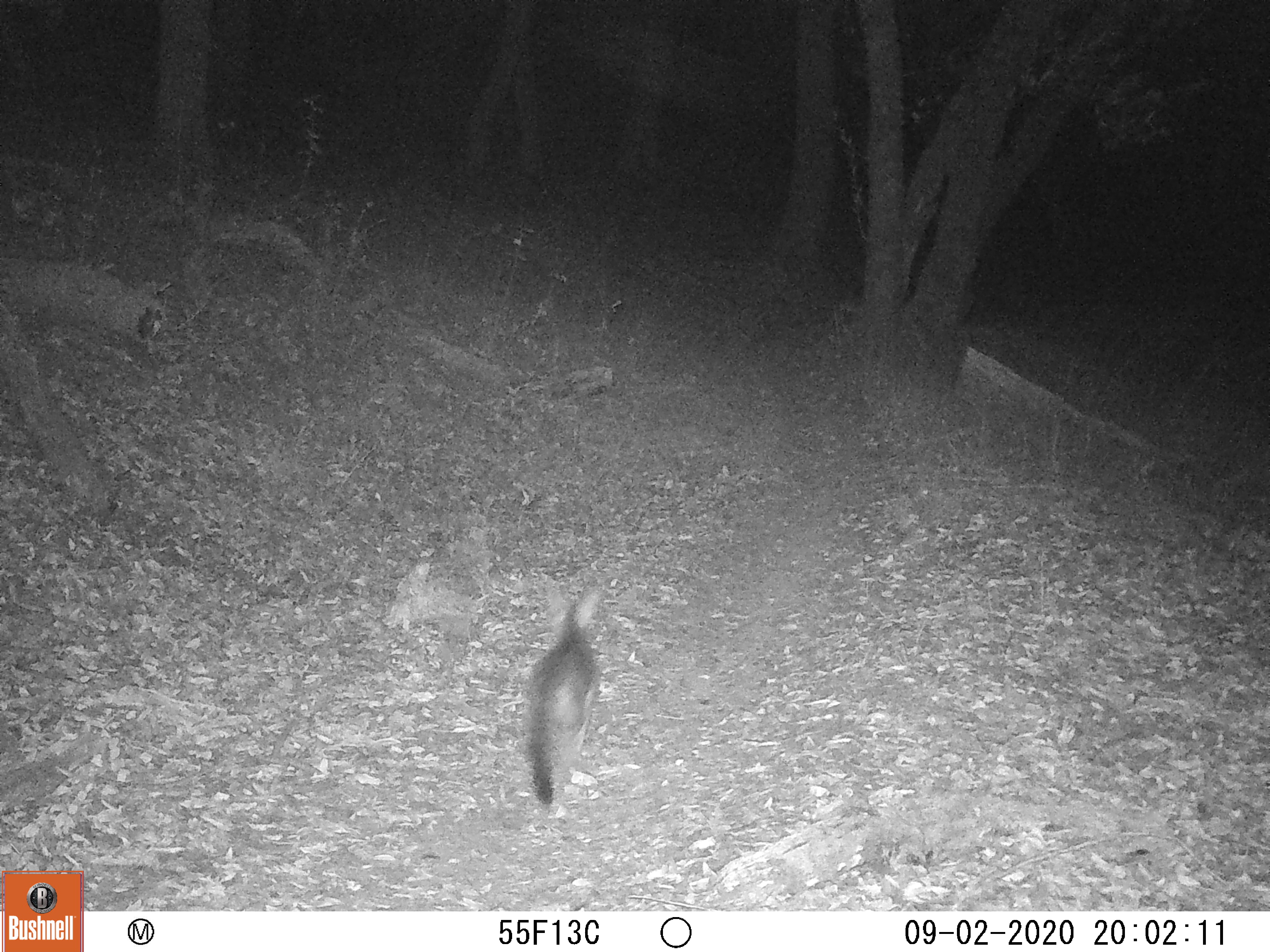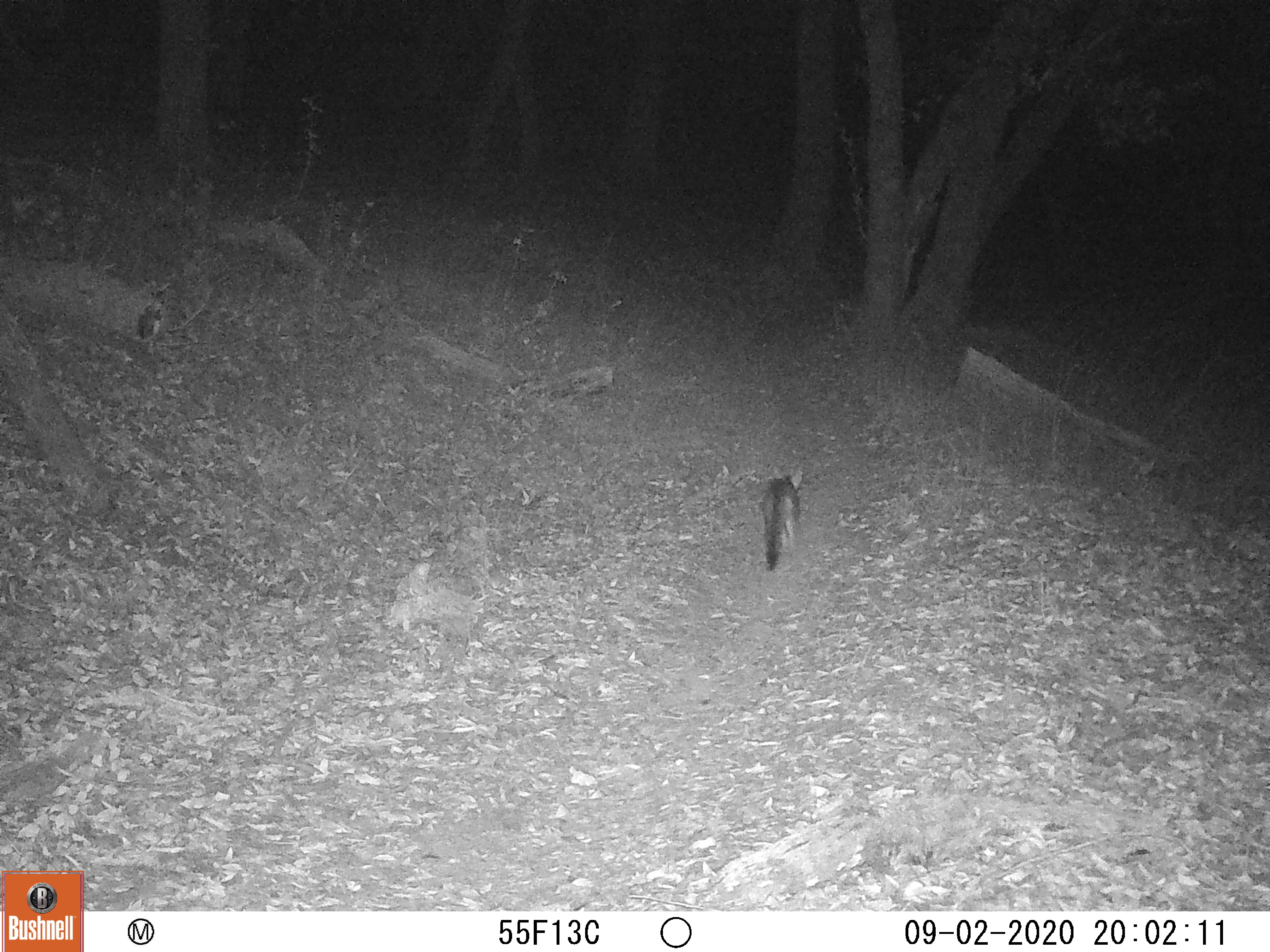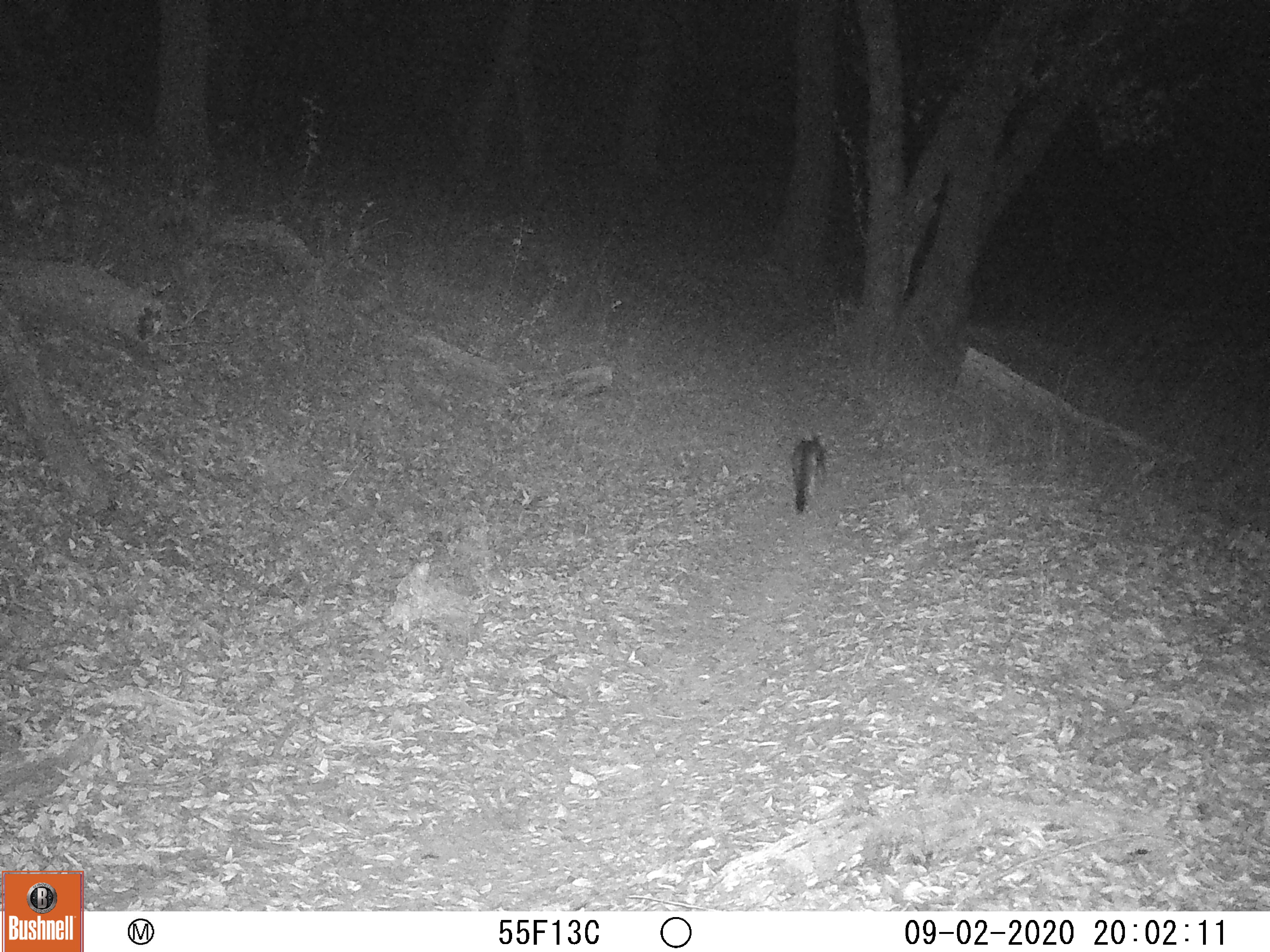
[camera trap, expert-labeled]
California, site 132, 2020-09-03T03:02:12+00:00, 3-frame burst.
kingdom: Animalia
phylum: Chordata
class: Mammalia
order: Carnivora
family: Canidae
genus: Urocyon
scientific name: Urocyon cinereoargenteus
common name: gray fox